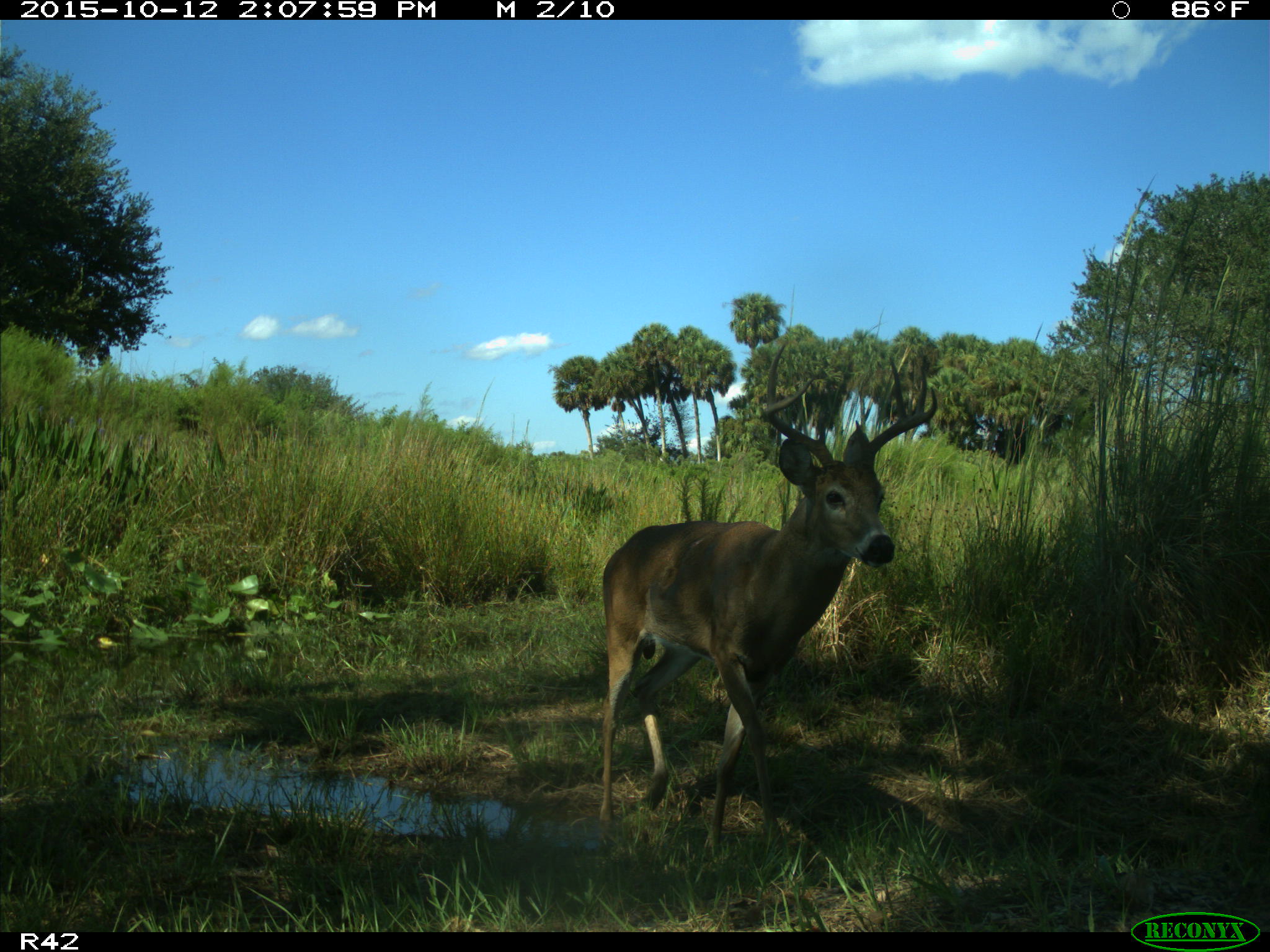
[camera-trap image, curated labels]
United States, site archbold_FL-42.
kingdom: Animalia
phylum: Chordata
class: Mammalia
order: Artiodactyla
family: Cervidae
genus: Odocoileus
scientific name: Odocoileus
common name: deer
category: unidentified deer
Unidentified deer (deer) (Odocoileus).